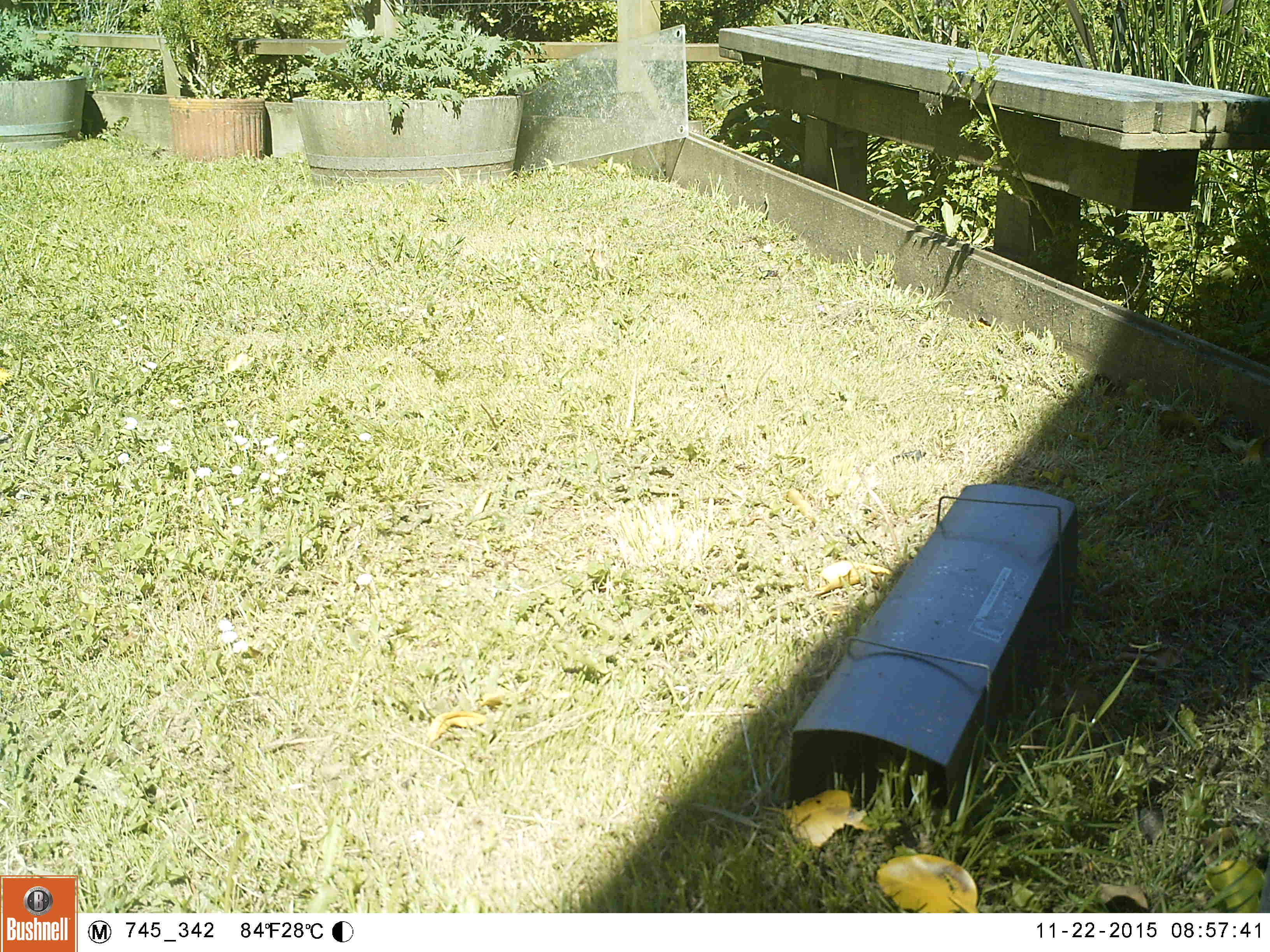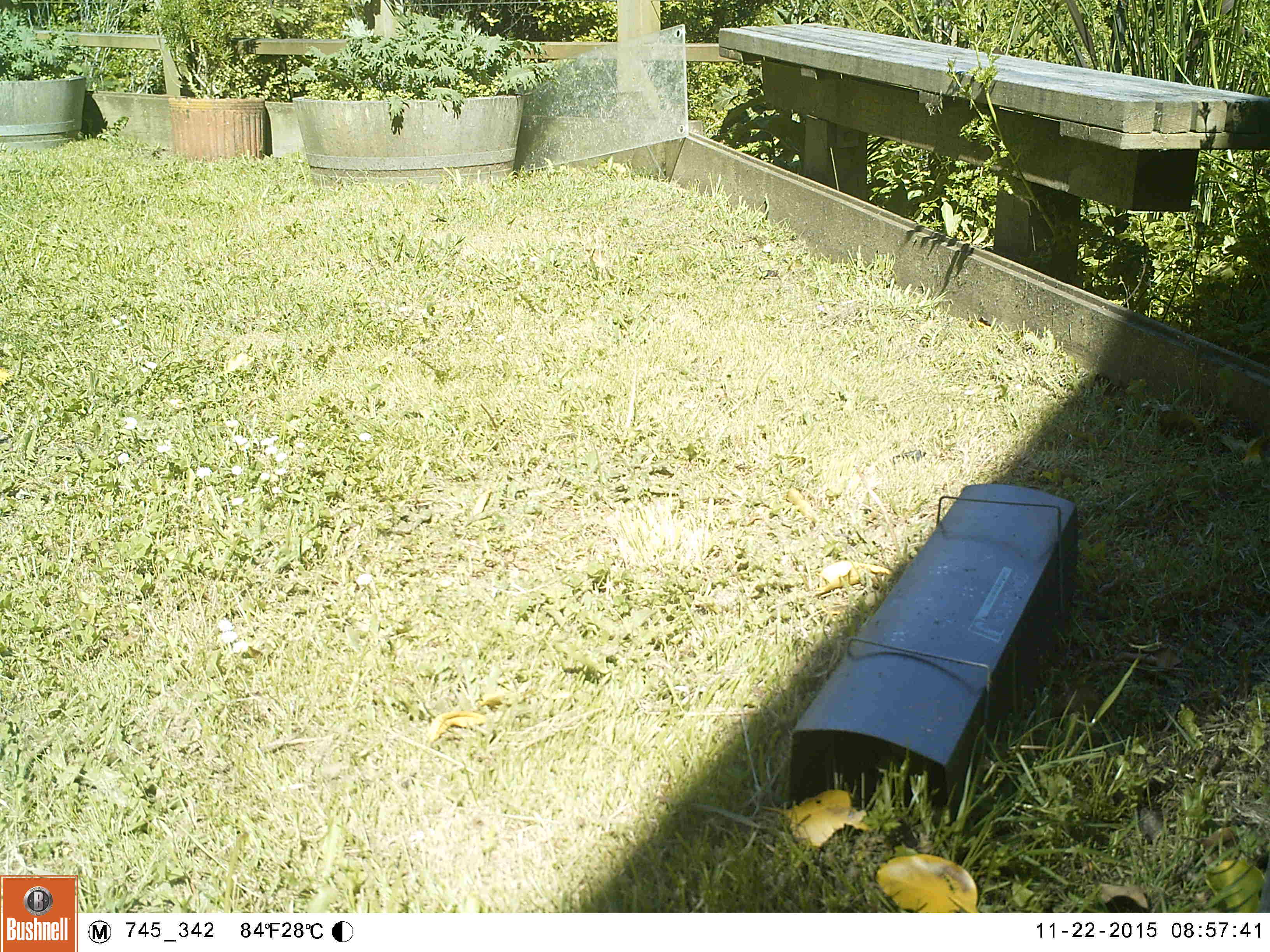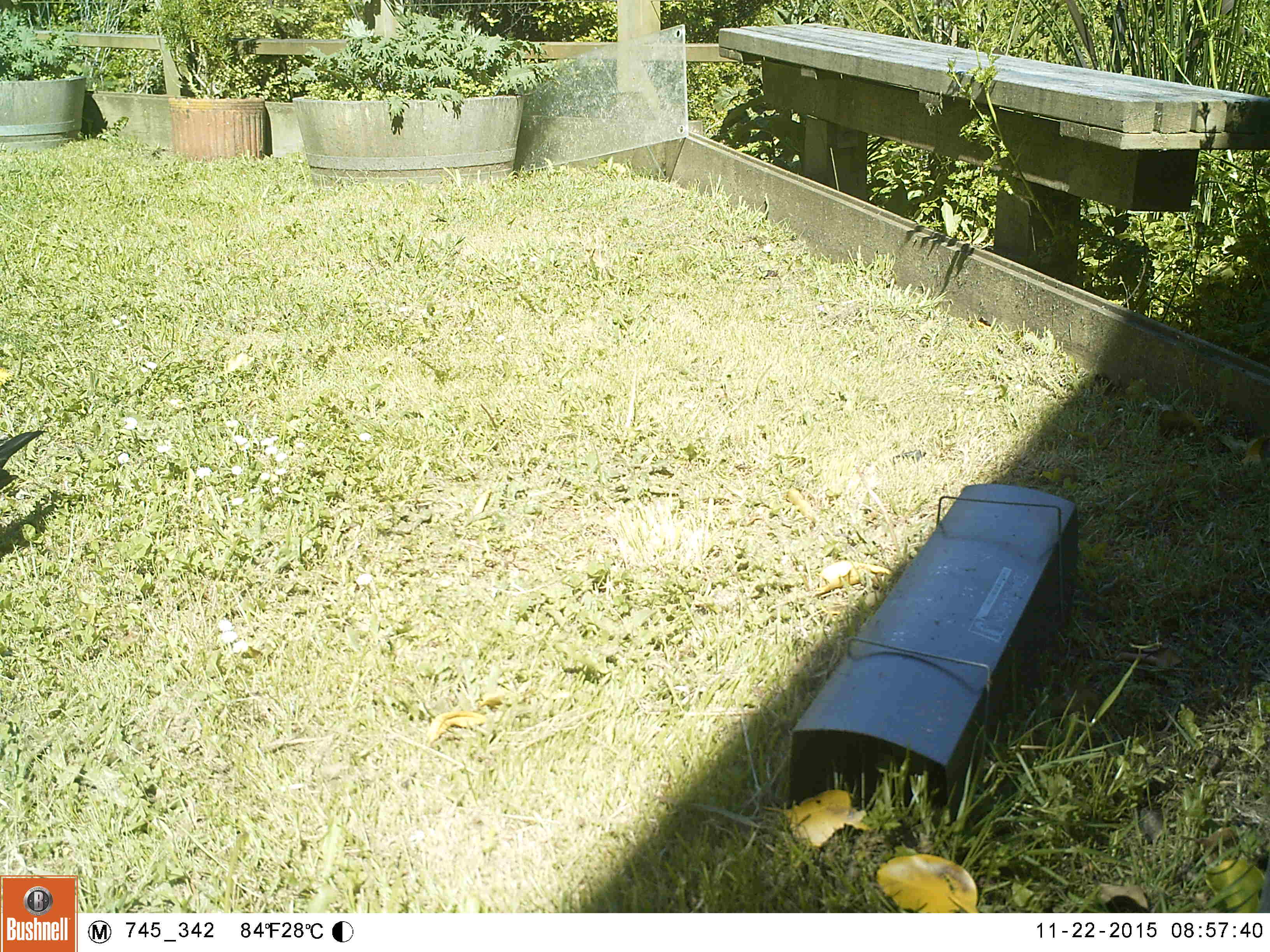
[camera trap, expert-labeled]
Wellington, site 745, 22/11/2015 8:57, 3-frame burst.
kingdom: Animalia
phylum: Chordata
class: Aves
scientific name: Aves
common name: bird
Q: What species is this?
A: Bird (Aves).